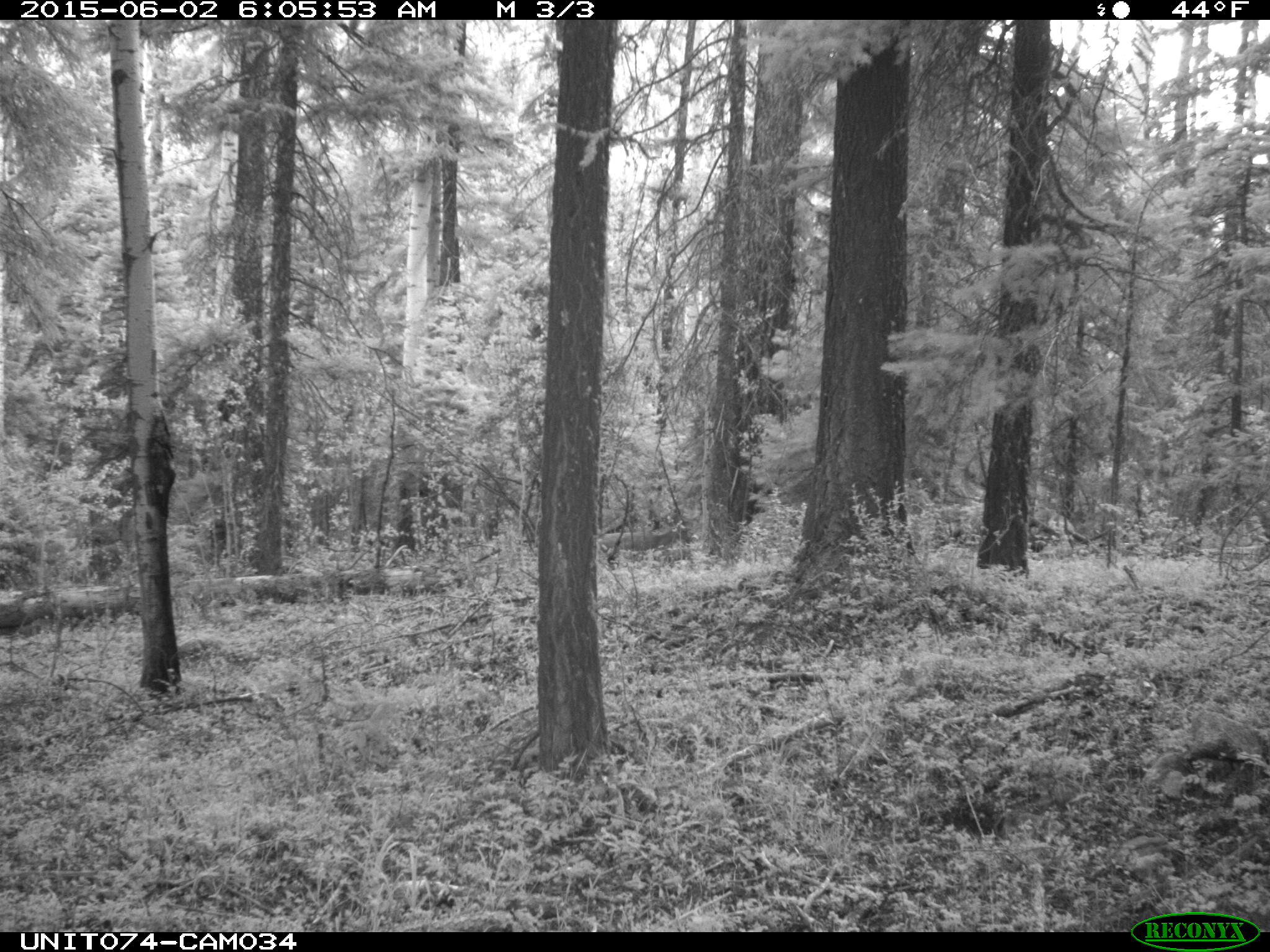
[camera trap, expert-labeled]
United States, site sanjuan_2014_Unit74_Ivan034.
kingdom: Animalia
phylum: Chordata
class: Mammalia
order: Artiodactyla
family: Cervidae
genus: Odocoileus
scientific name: Odocoileus hemionus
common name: mule deer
Odocoileus hemionus (mule deer).